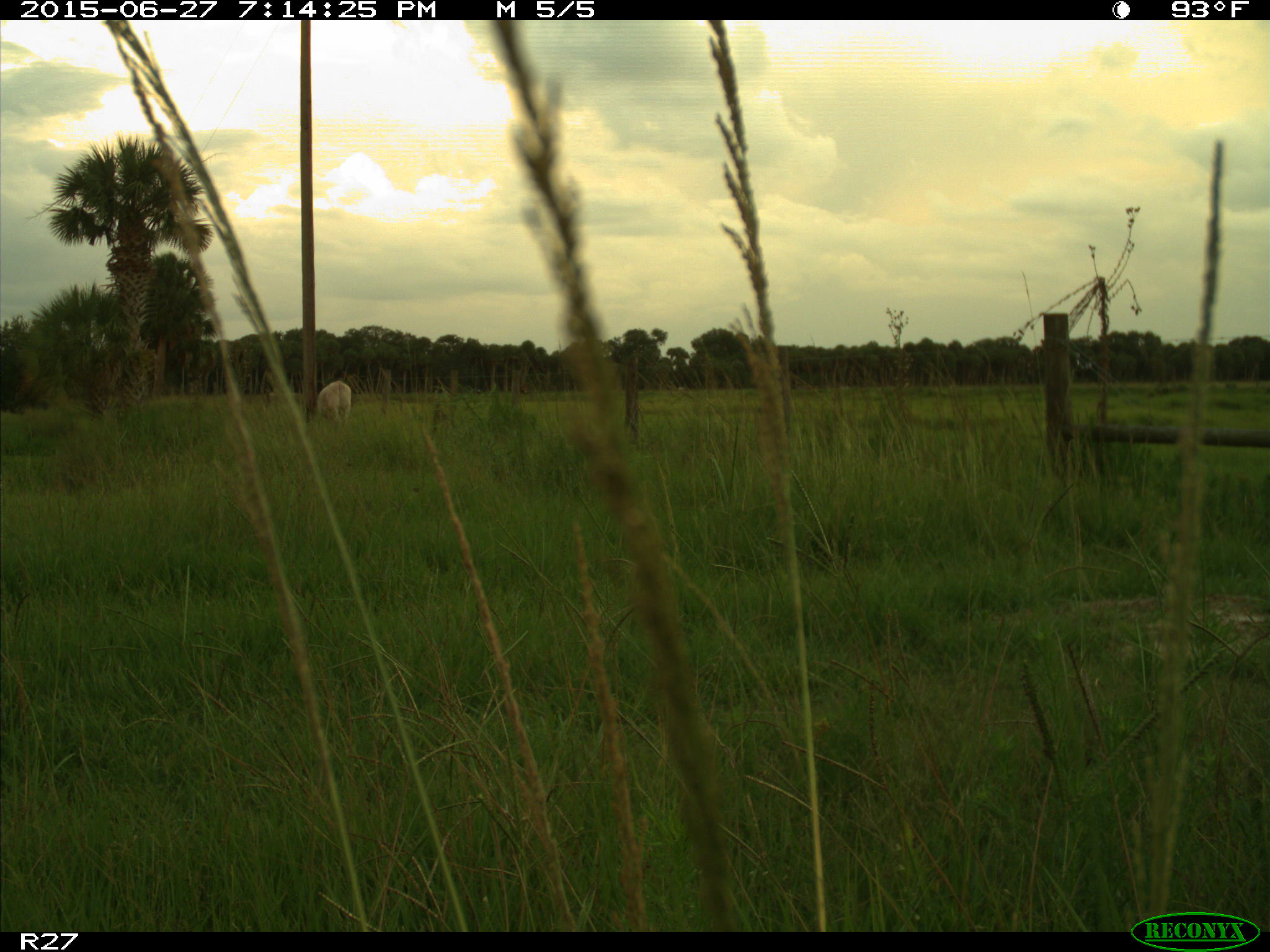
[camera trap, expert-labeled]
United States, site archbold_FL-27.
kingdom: Animalia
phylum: Chordata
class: Mammalia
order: Artiodactyla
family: Bovidae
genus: Bos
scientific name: Bos taurus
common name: domestic cow